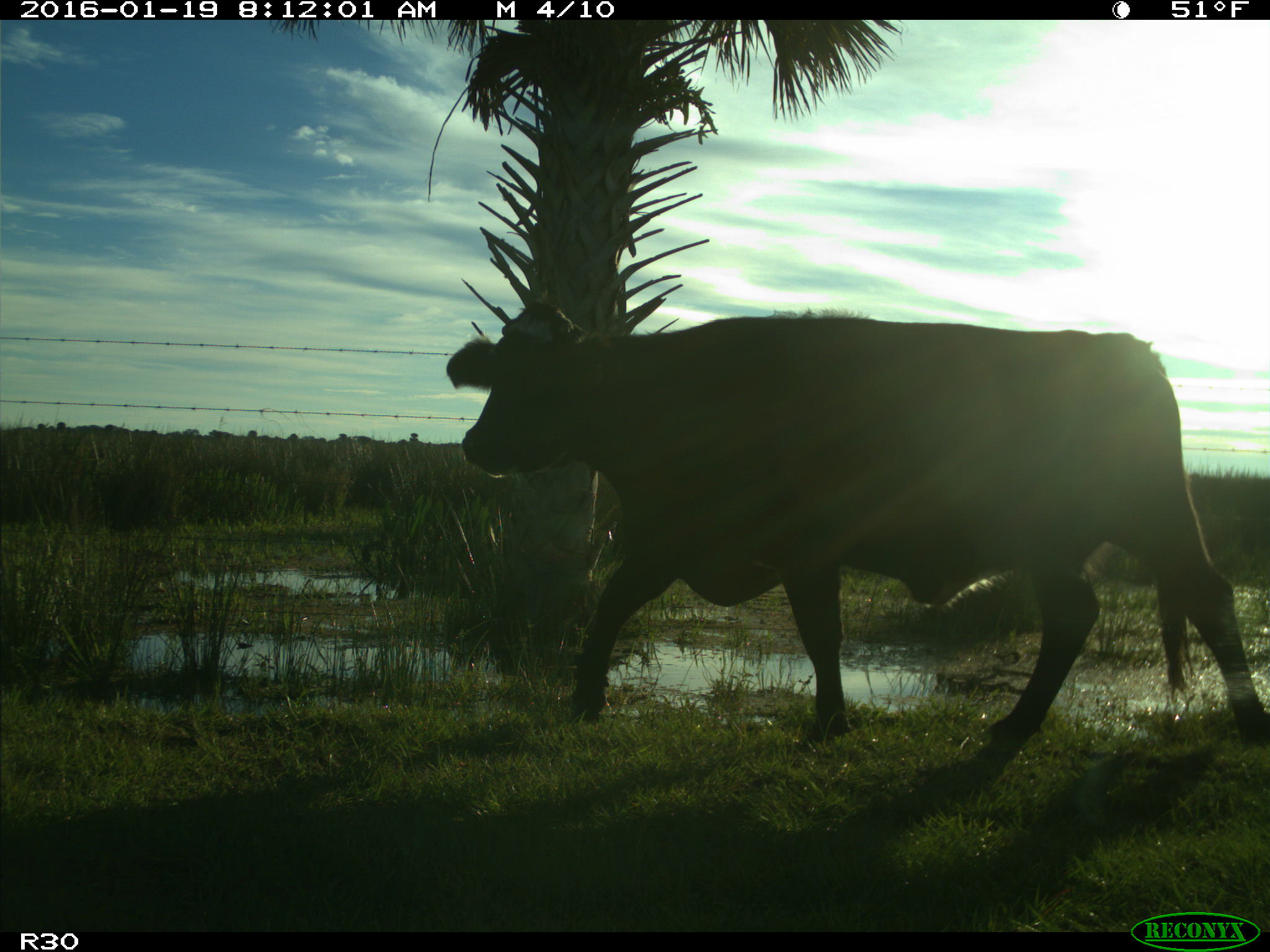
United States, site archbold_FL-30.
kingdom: Animalia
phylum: Chordata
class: Mammalia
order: Artiodactyla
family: Bovidae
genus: Bos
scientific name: Bos taurus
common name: domestic cow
Bos taurus (domestic cow).